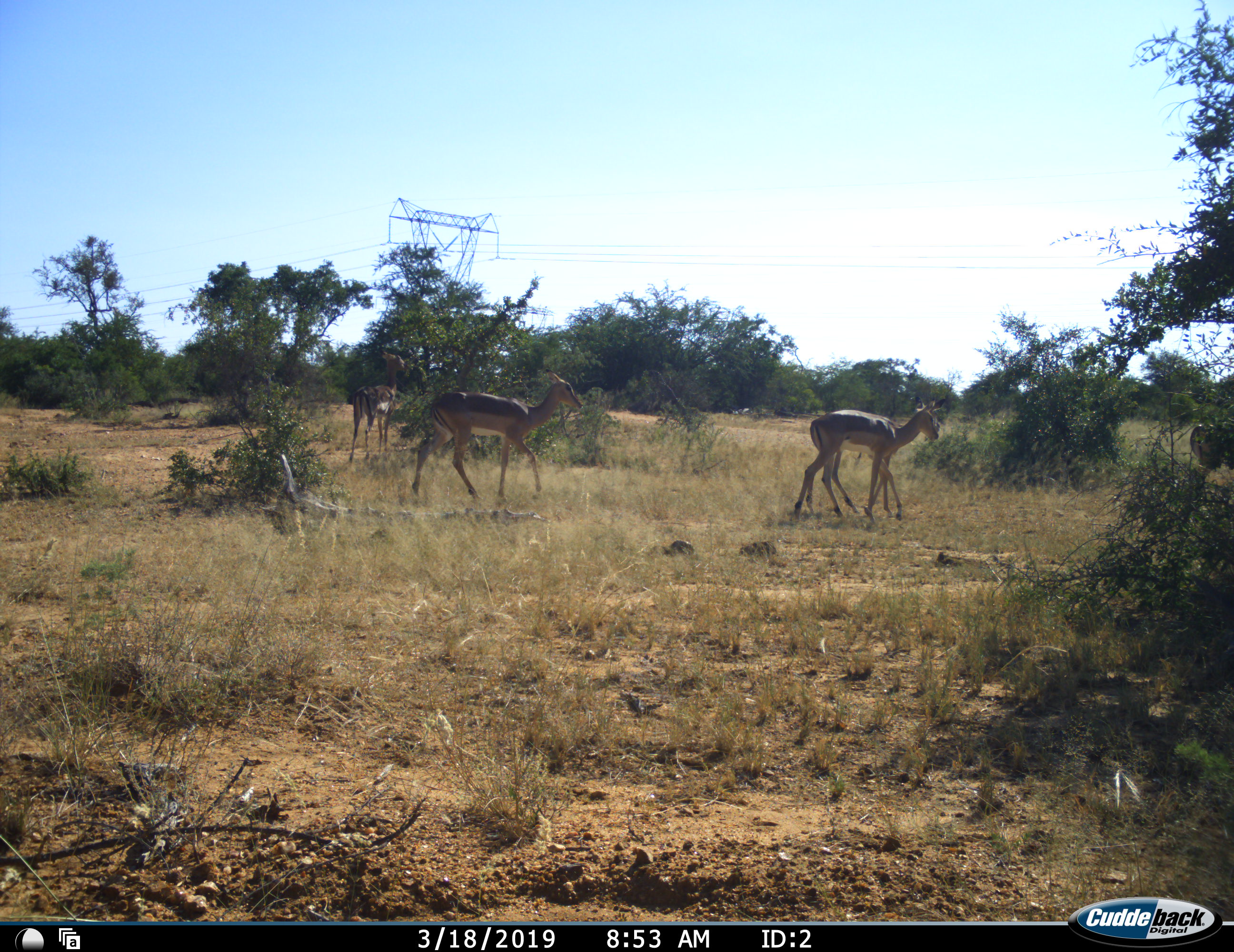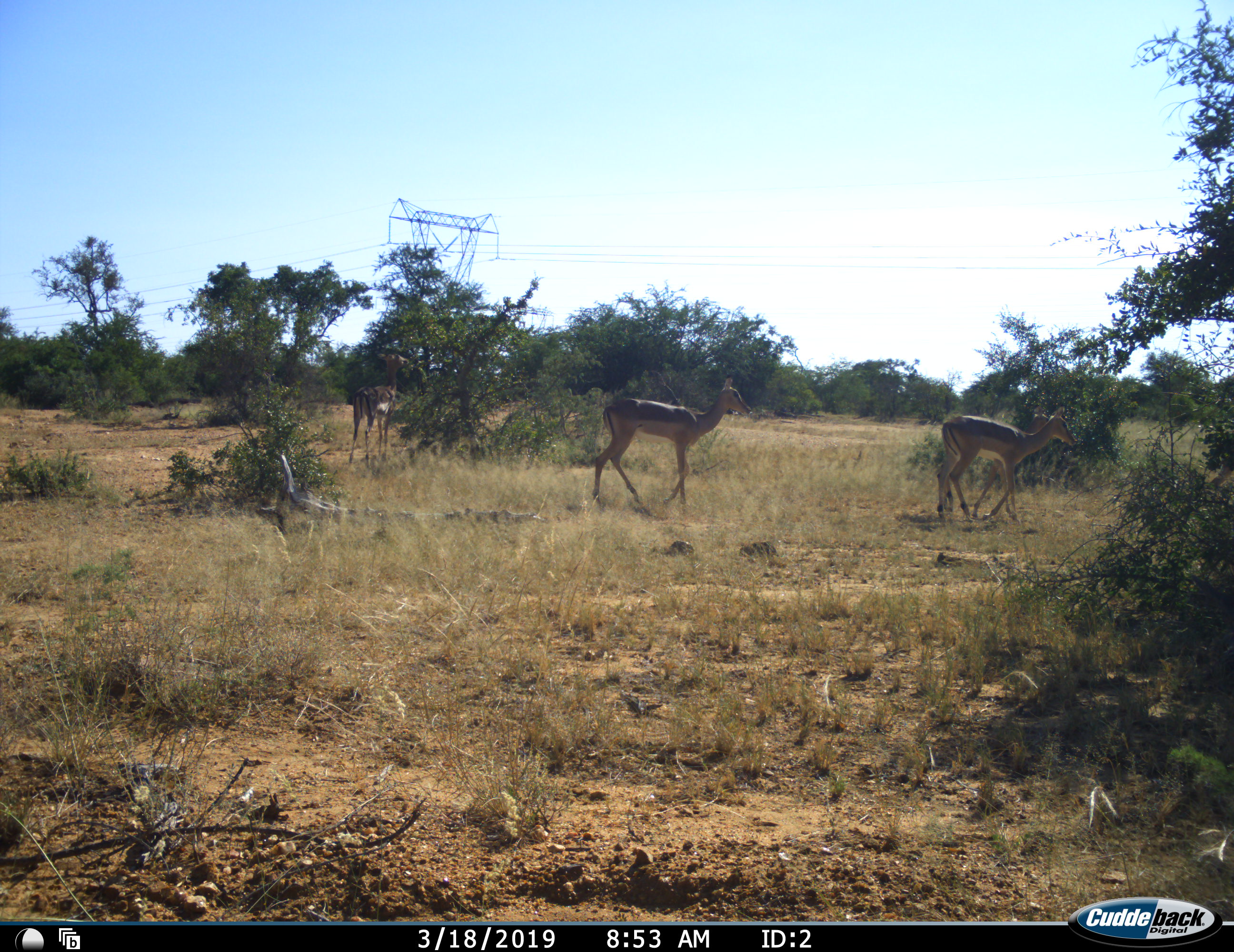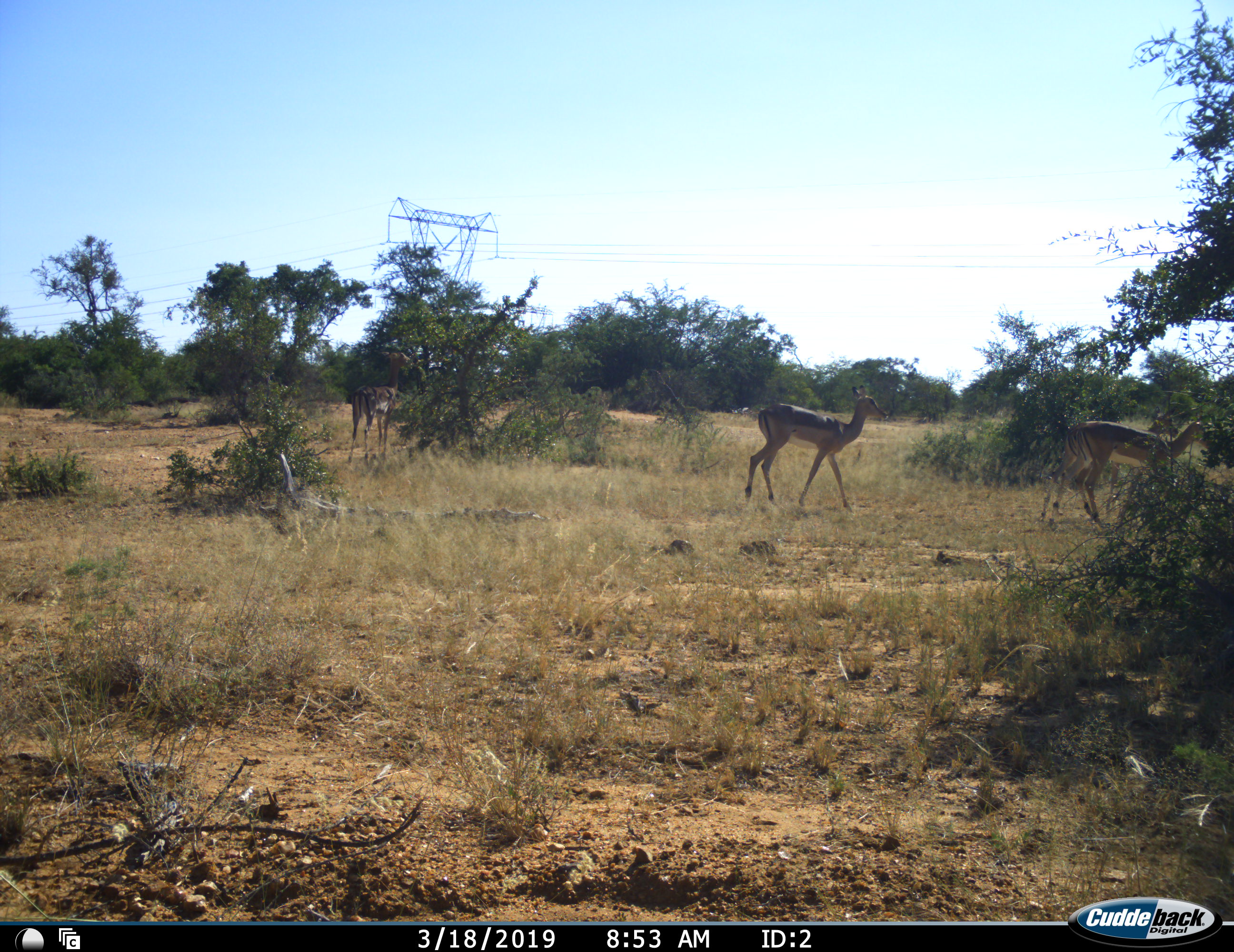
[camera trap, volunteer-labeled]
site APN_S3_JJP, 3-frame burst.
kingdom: Animalia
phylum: Chordata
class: Mammalia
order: Artiodactyla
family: Bovidae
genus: Aepyceros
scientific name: Aepyceros melampus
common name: impala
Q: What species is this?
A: Impala (Aepyceros melampus).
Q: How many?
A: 4.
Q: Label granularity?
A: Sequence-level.